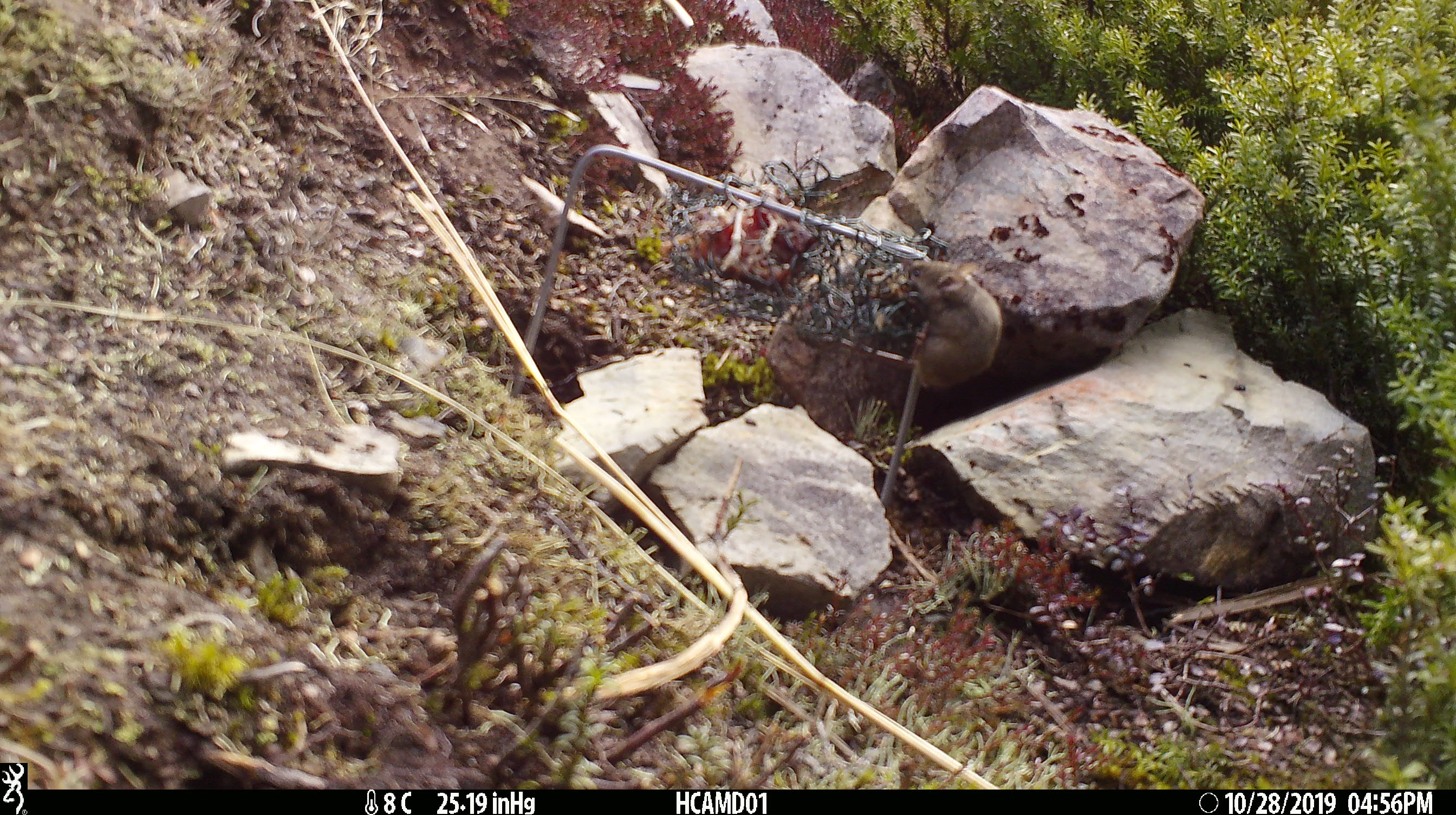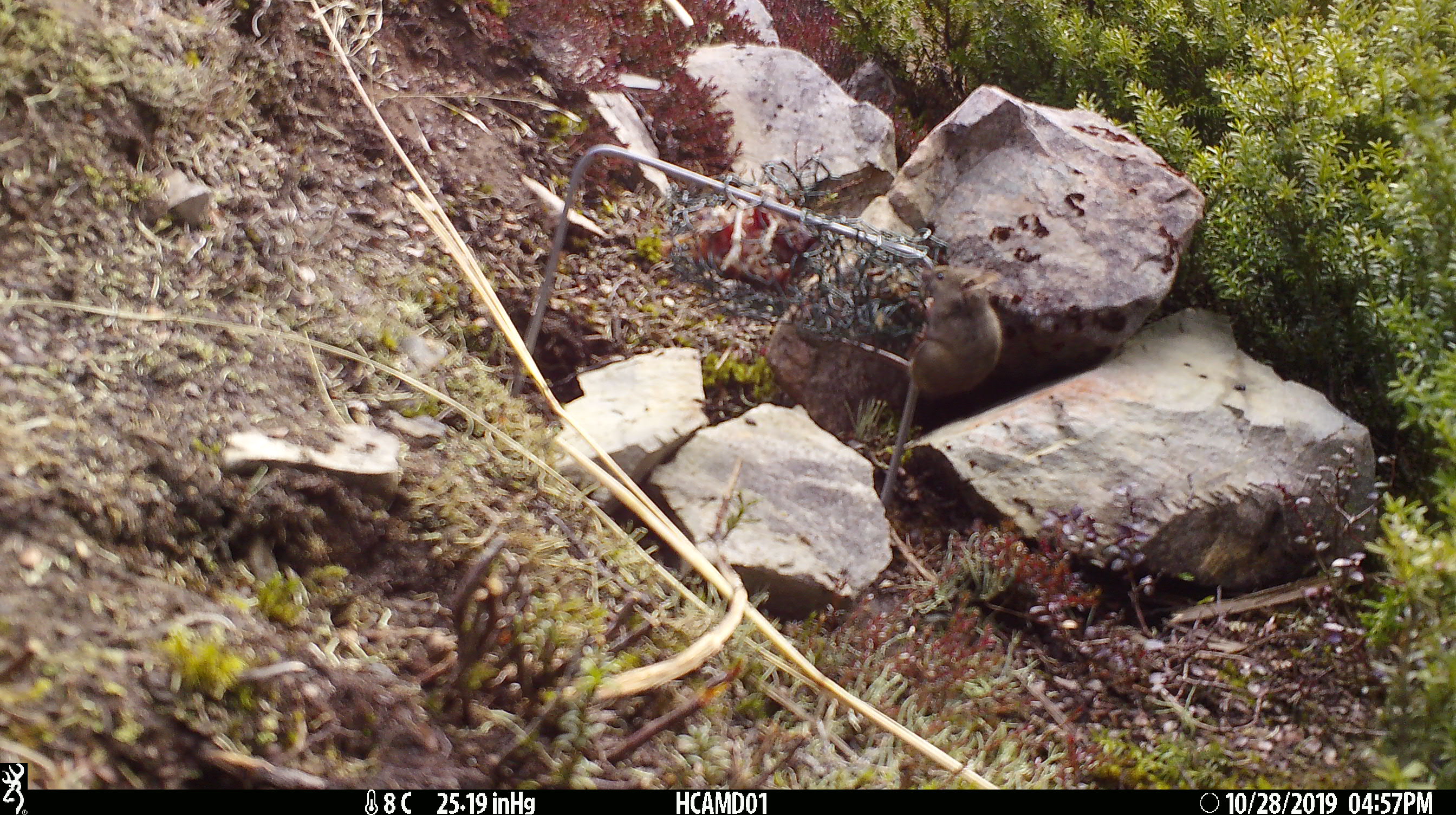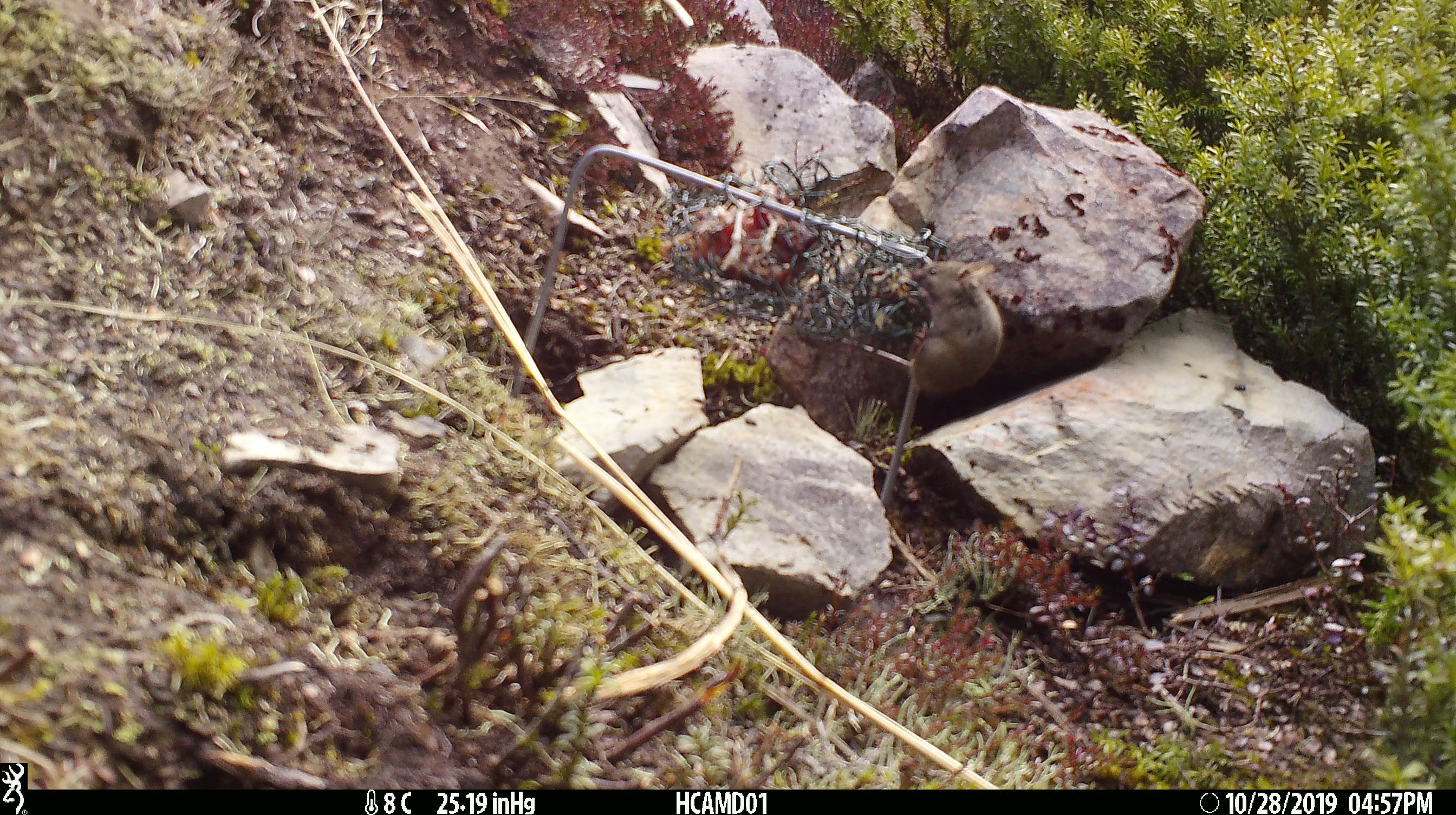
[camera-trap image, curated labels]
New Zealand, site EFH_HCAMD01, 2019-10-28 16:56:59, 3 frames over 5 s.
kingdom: Animalia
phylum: Chordata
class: Mammalia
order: Rodentia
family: Muridae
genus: Mus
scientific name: Mus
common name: mouse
Mouse (Mus).